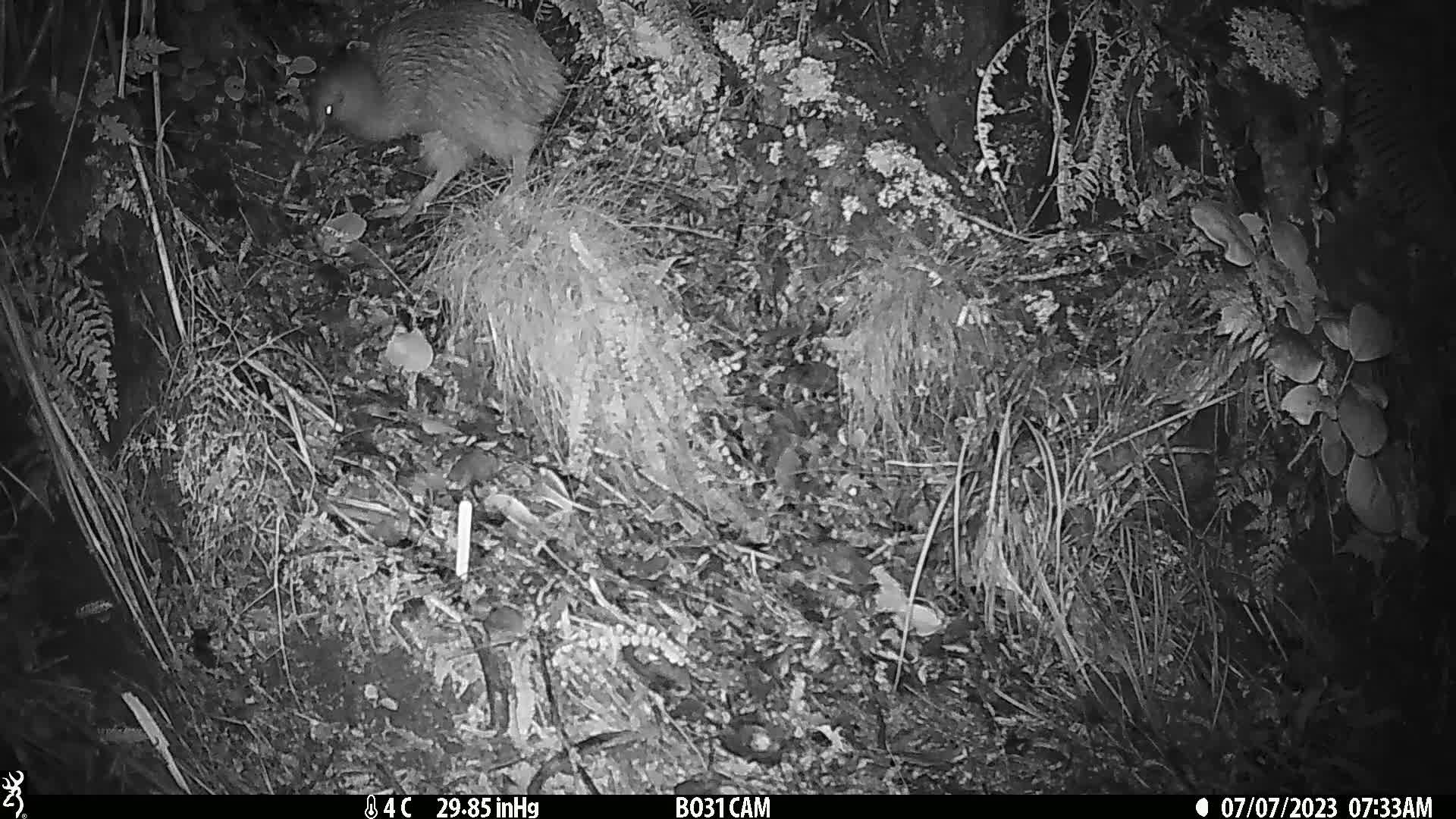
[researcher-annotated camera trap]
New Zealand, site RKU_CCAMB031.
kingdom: Animalia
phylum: Chordata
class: Aves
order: Apterygiformes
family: Apterygidae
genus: Apteryx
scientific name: Apteryx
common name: kiwi